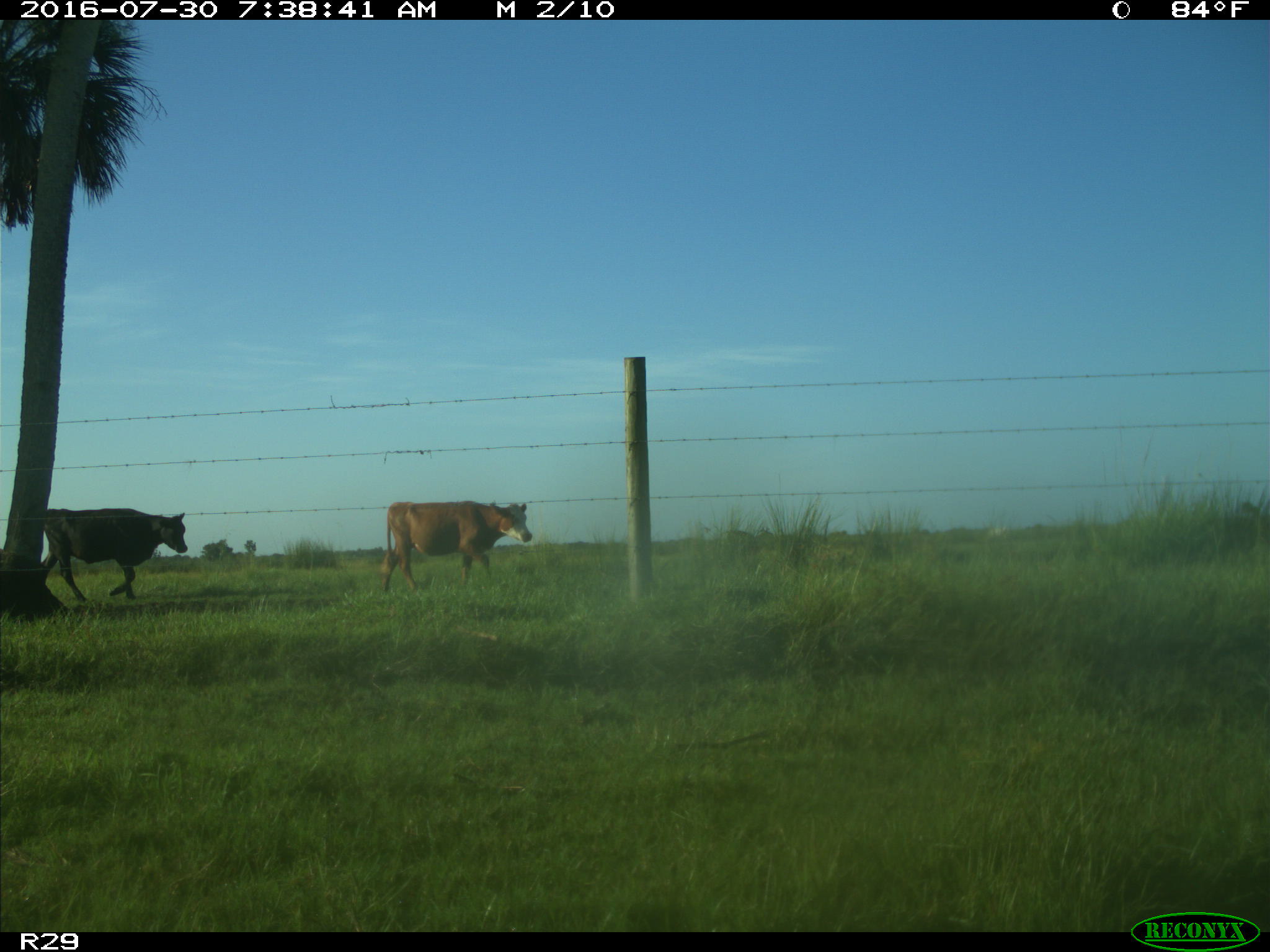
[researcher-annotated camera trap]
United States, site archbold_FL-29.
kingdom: Animalia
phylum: Chordata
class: Mammalia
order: Artiodactyla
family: Bovidae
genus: Bos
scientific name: Bos taurus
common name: domestic cow